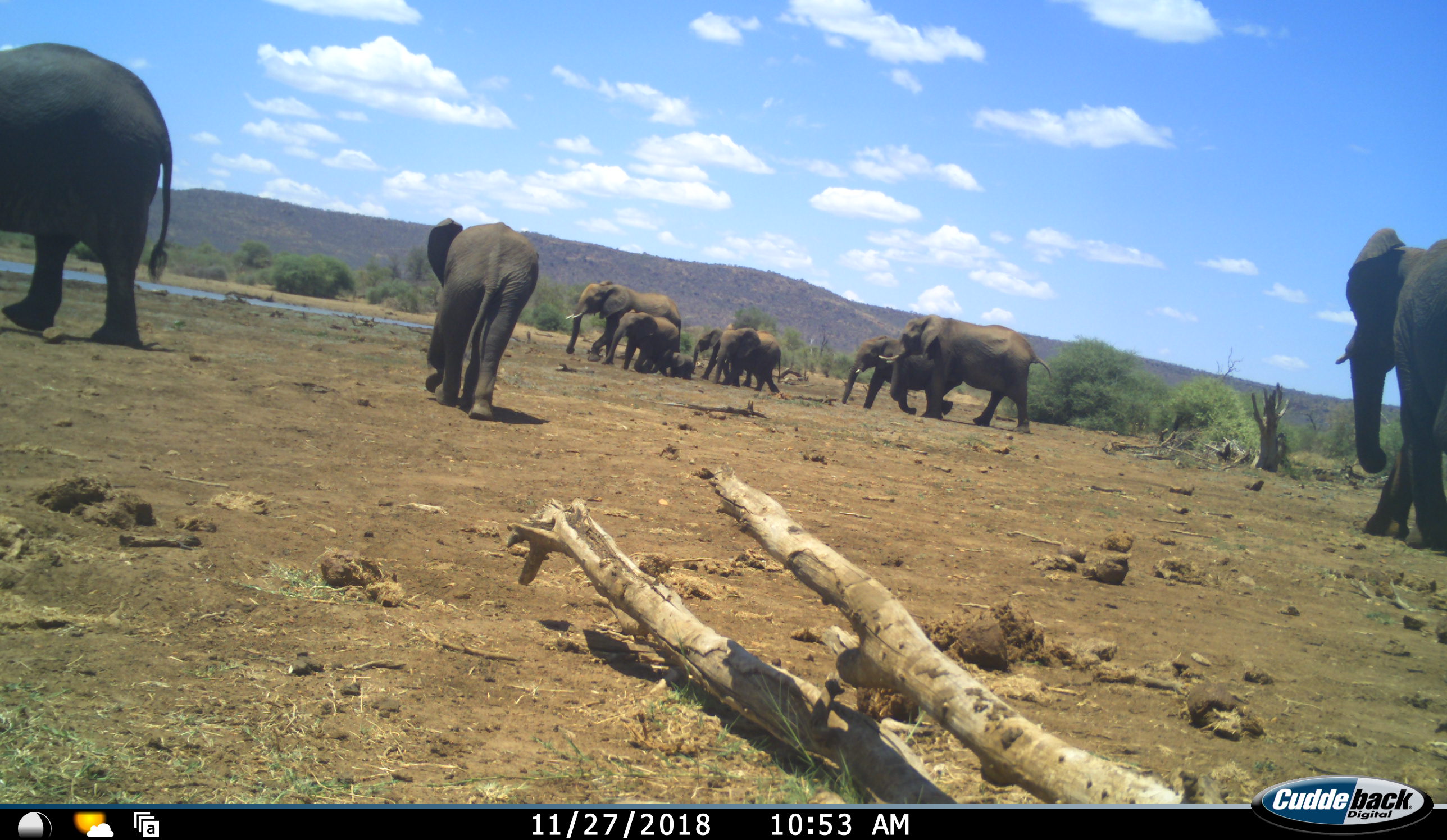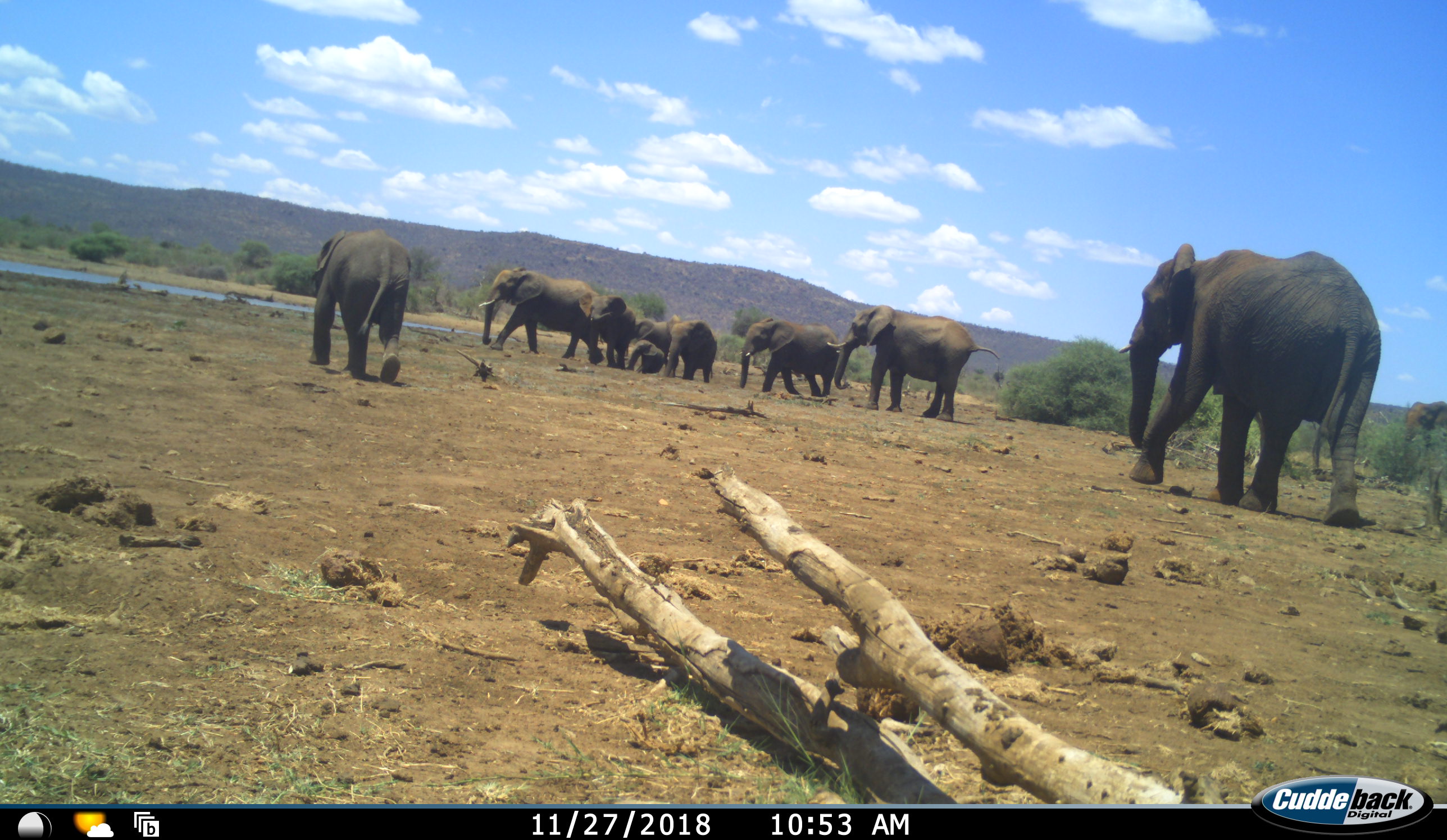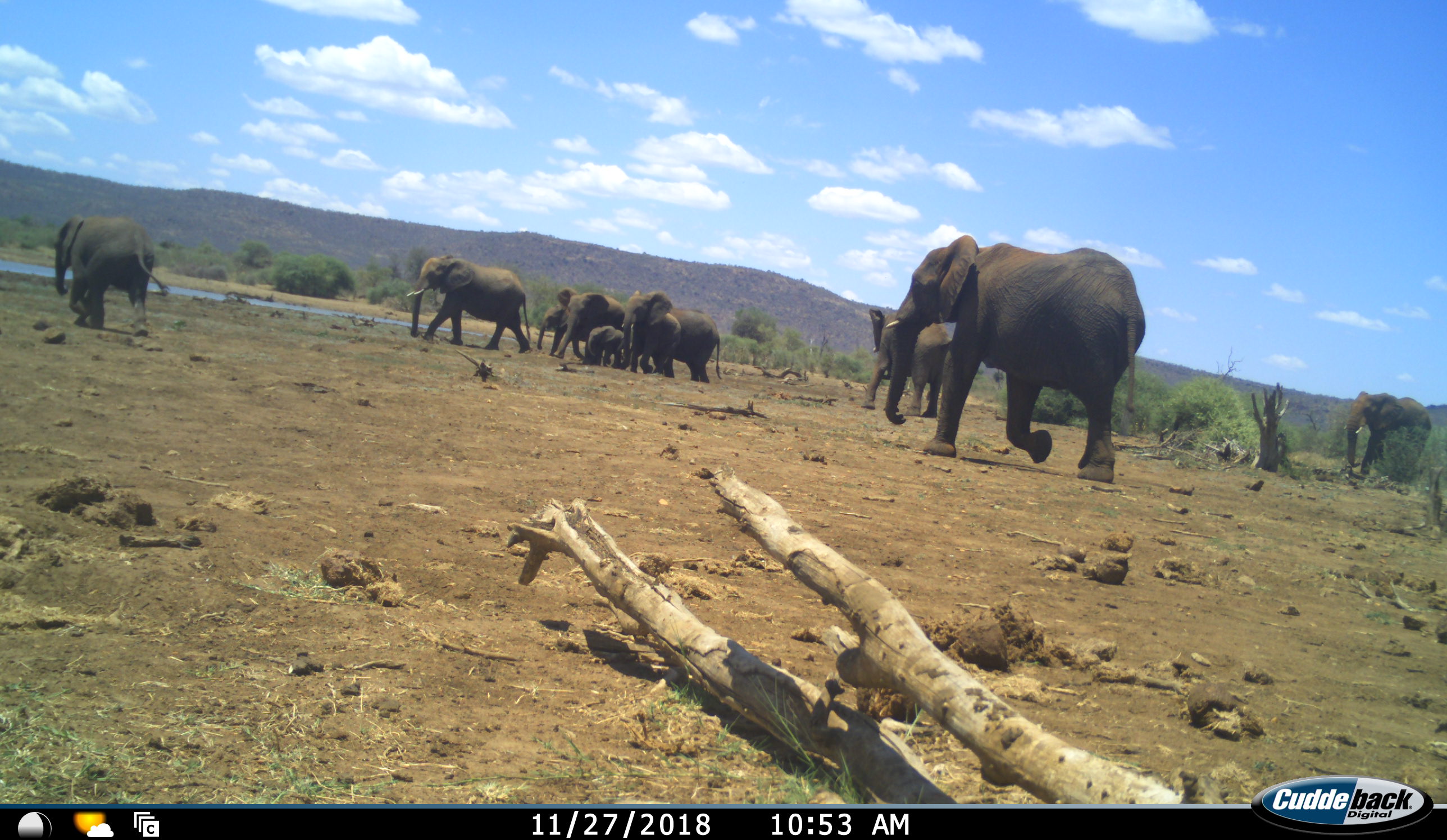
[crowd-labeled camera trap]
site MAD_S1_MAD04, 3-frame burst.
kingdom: Animalia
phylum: Chordata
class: Mammalia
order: Proboscidea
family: Elephantidae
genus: Loxodonta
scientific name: Loxodonta africana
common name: african bush elephant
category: elephant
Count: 11-50.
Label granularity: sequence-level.